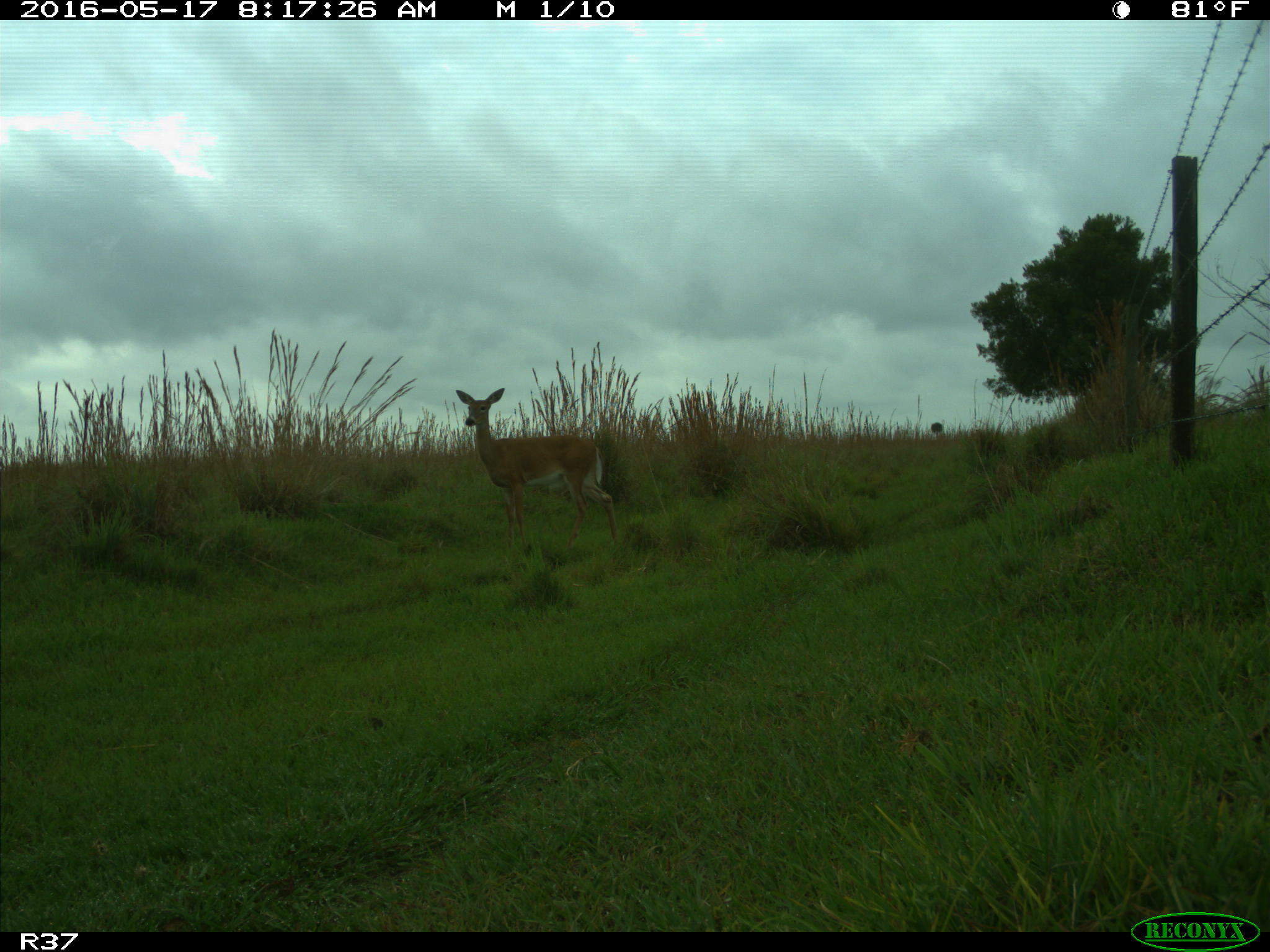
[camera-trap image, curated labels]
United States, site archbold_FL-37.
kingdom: Animalia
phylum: Chordata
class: Mammalia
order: Artiodactyla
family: Cervidae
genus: Odocoileus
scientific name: Odocoileus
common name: deer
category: unidentified deer